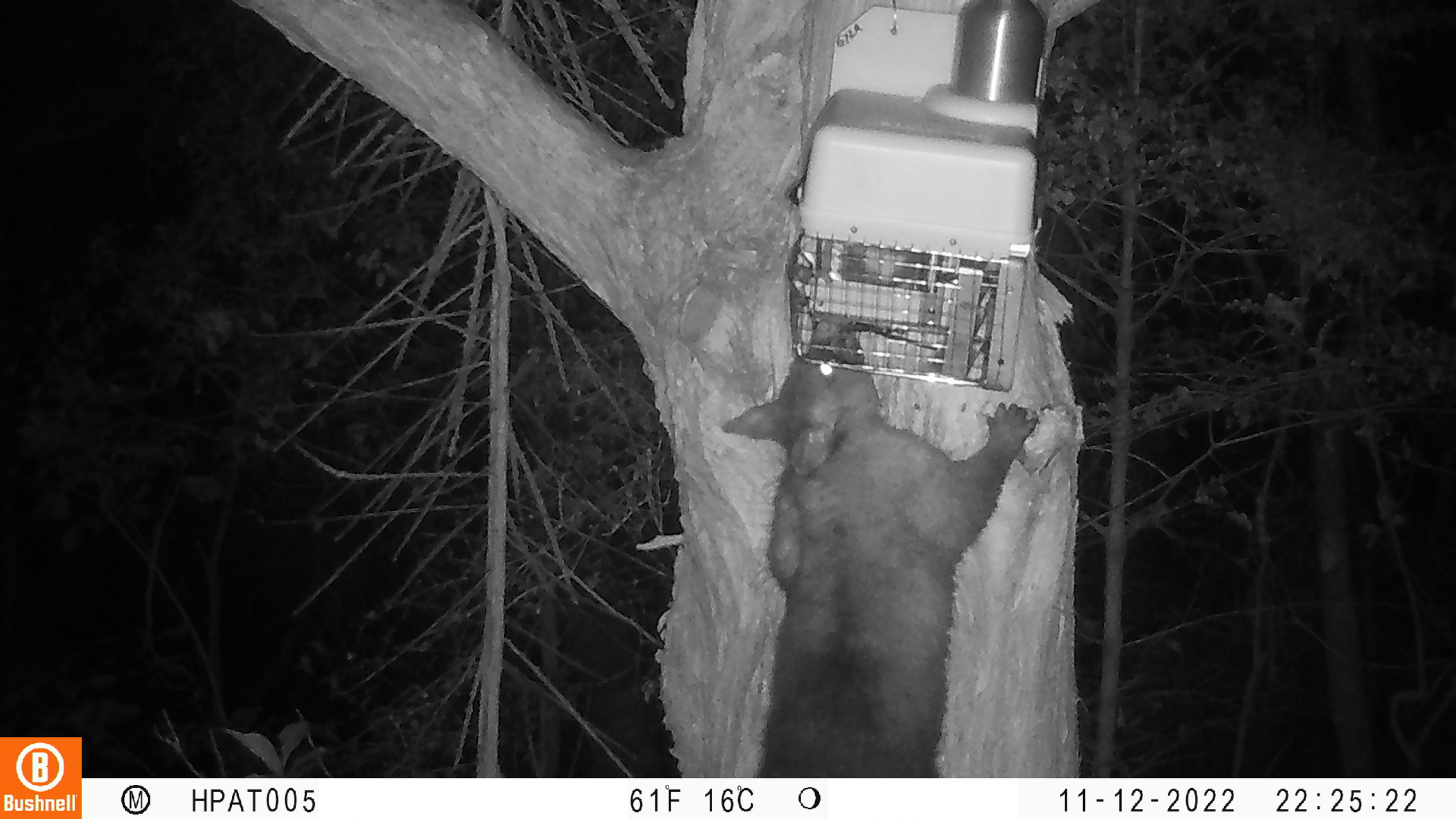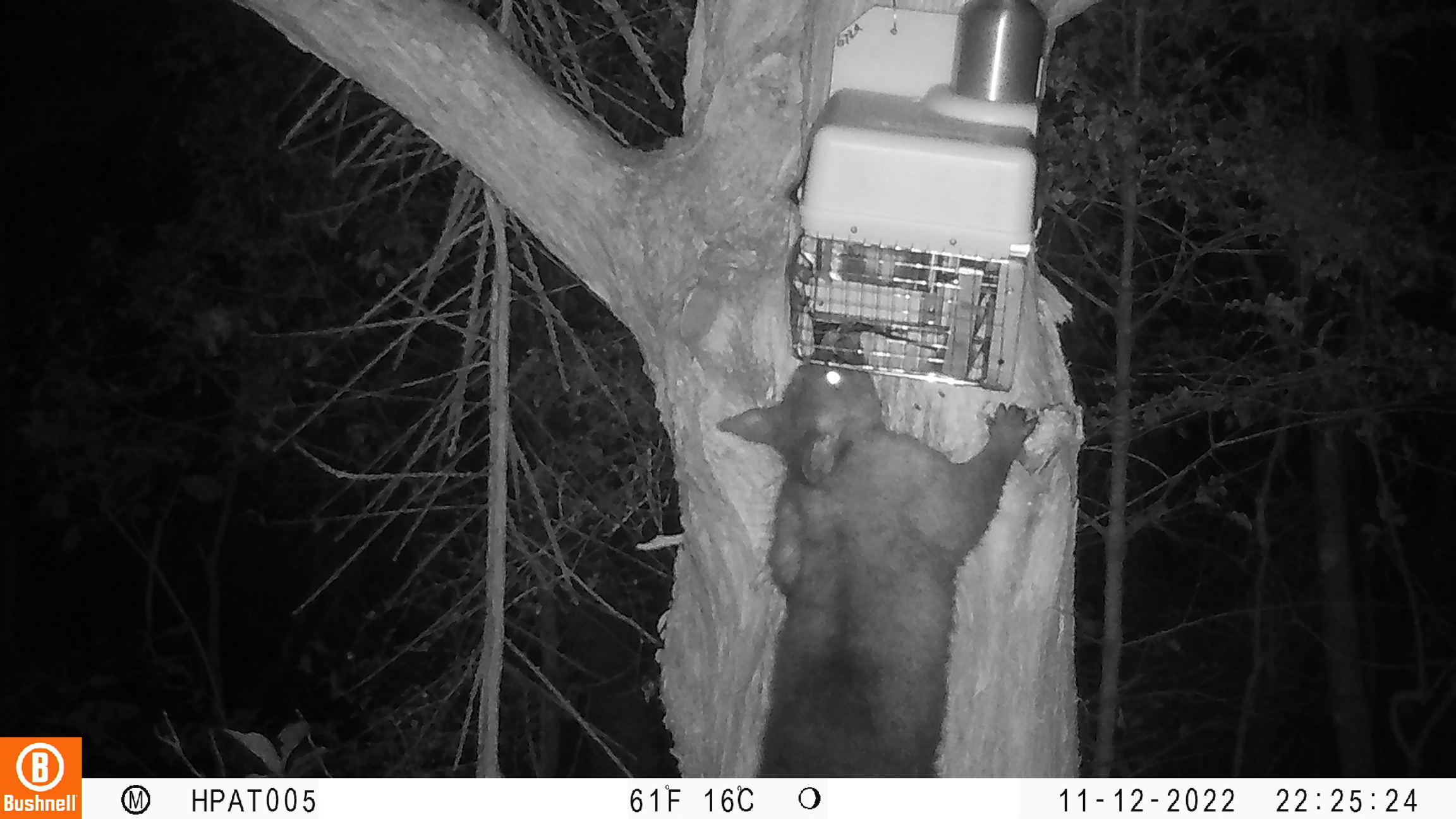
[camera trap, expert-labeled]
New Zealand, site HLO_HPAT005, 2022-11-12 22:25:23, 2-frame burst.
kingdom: Animalia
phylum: Chordata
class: Mammalia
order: Diprotodontia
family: Phalangeridae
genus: Trichosurus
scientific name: Trichosurus vulpecula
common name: common brushtail possum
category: possum